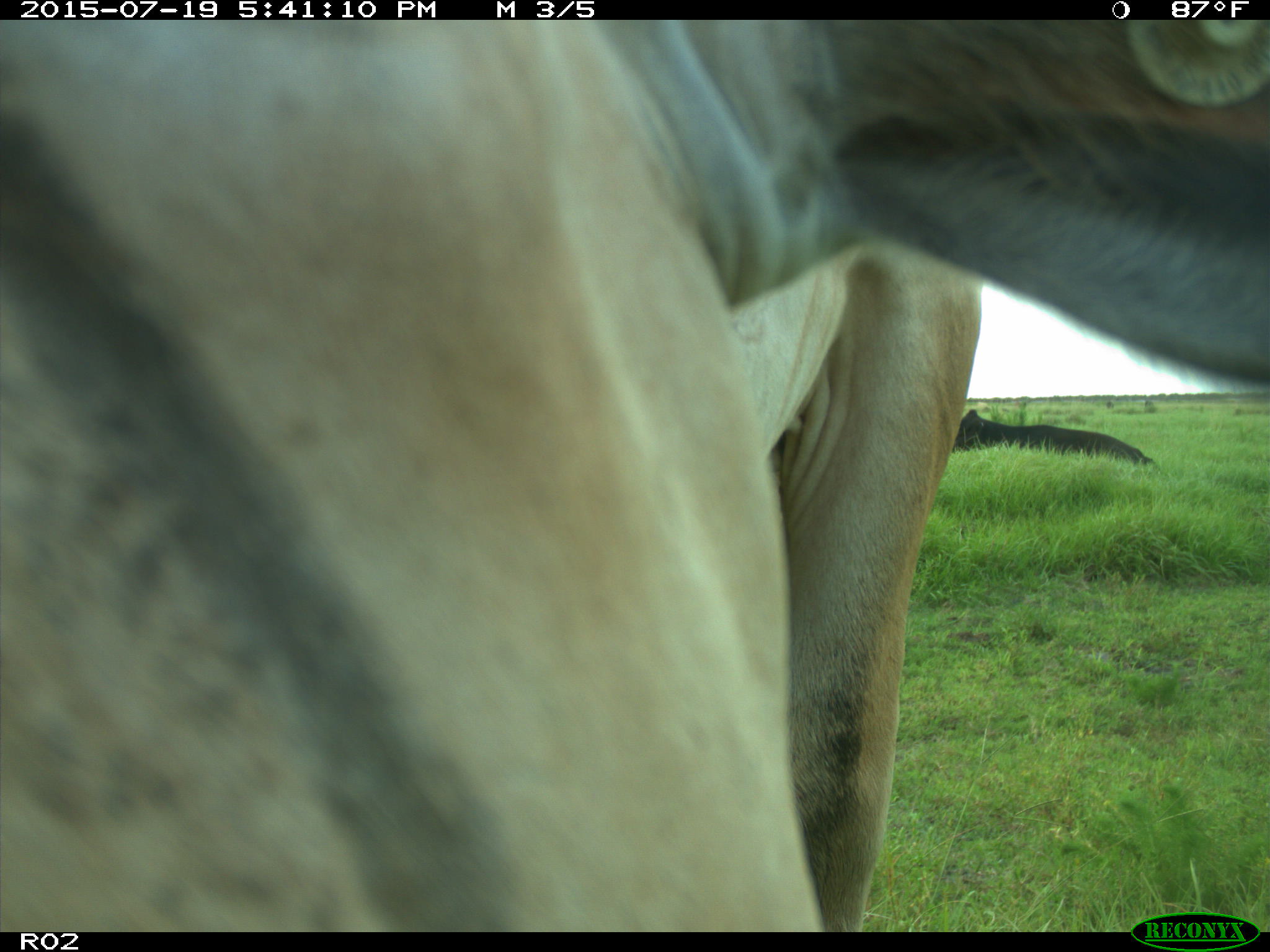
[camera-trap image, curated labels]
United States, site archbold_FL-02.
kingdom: Animalia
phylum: Chordata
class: Mammalia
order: Artiodactyla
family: Bovidae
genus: Bos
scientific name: Bos taurus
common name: domestic cow